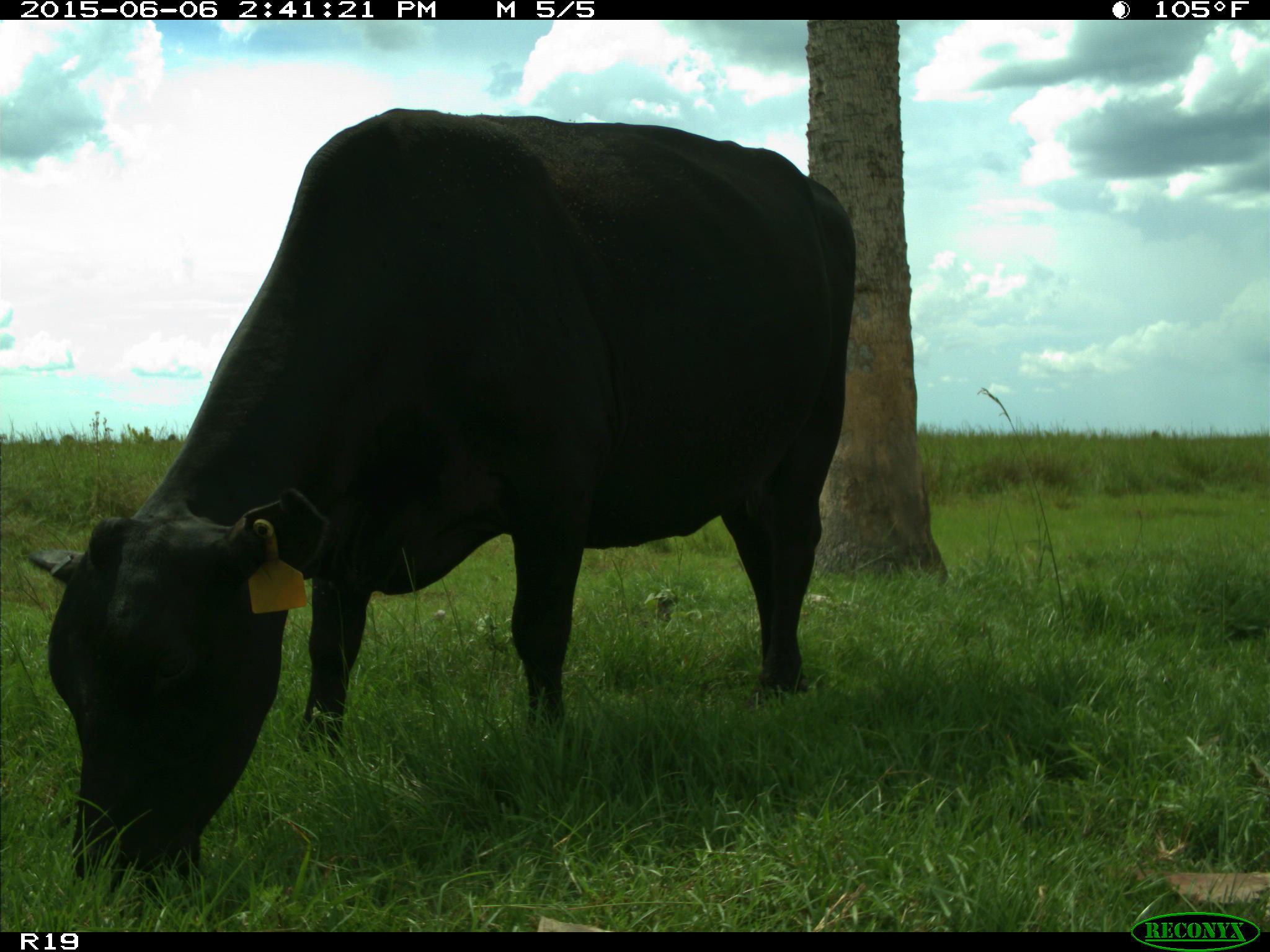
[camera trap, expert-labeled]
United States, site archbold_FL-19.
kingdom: Animalia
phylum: Chordata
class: Mammalia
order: Artiodactyla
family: Bovidae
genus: Bos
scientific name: Bos taurus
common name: domestic cow